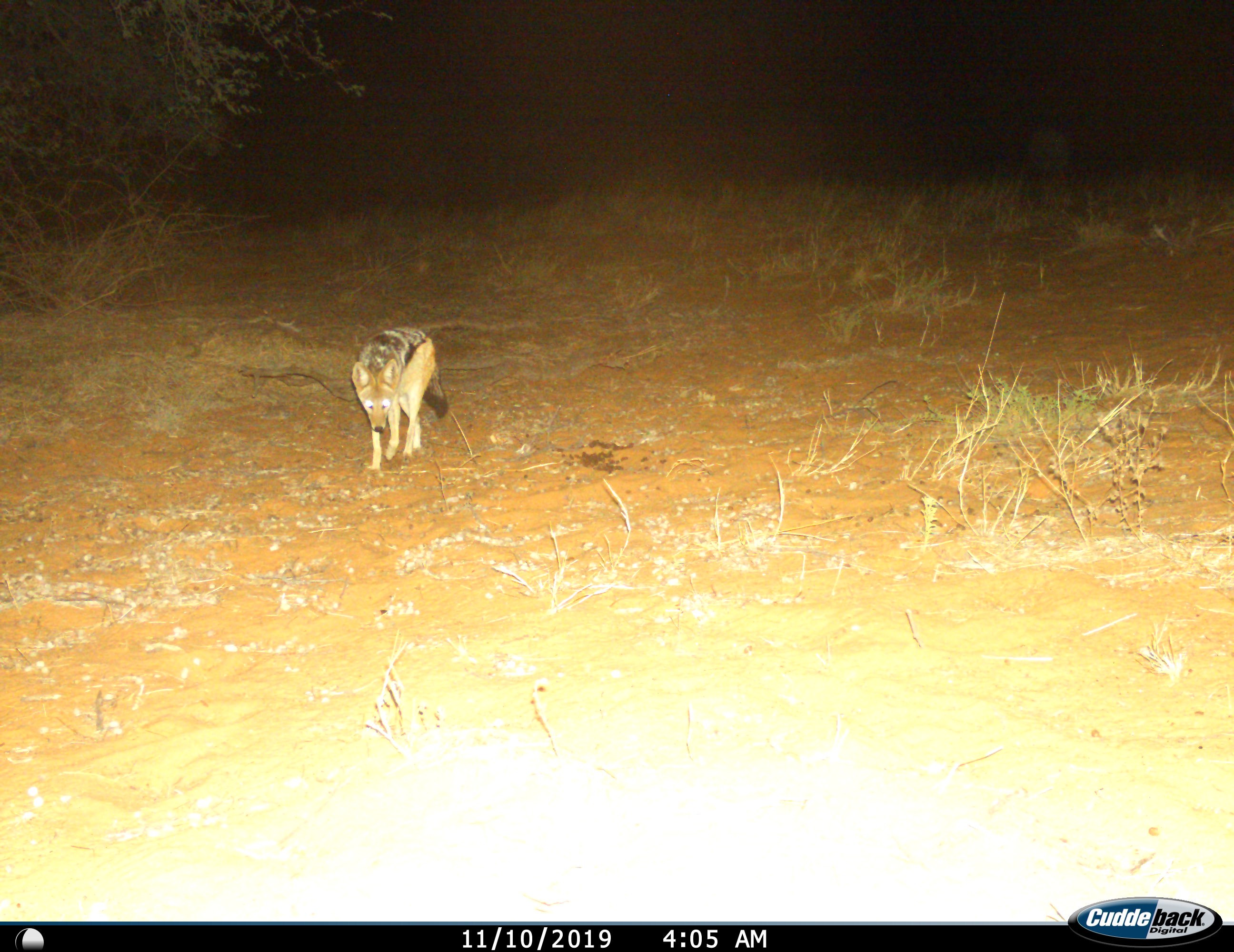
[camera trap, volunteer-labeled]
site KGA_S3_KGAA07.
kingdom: Animalia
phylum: Chordata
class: Mammalia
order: Carnivora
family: Canidae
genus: Lupulella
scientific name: Lupulella mesomelas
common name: black-backed jackal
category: jackalblackbacked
Jackalblackbacked (black-backed jackal) (Lupulella mesomelas), count 1. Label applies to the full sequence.